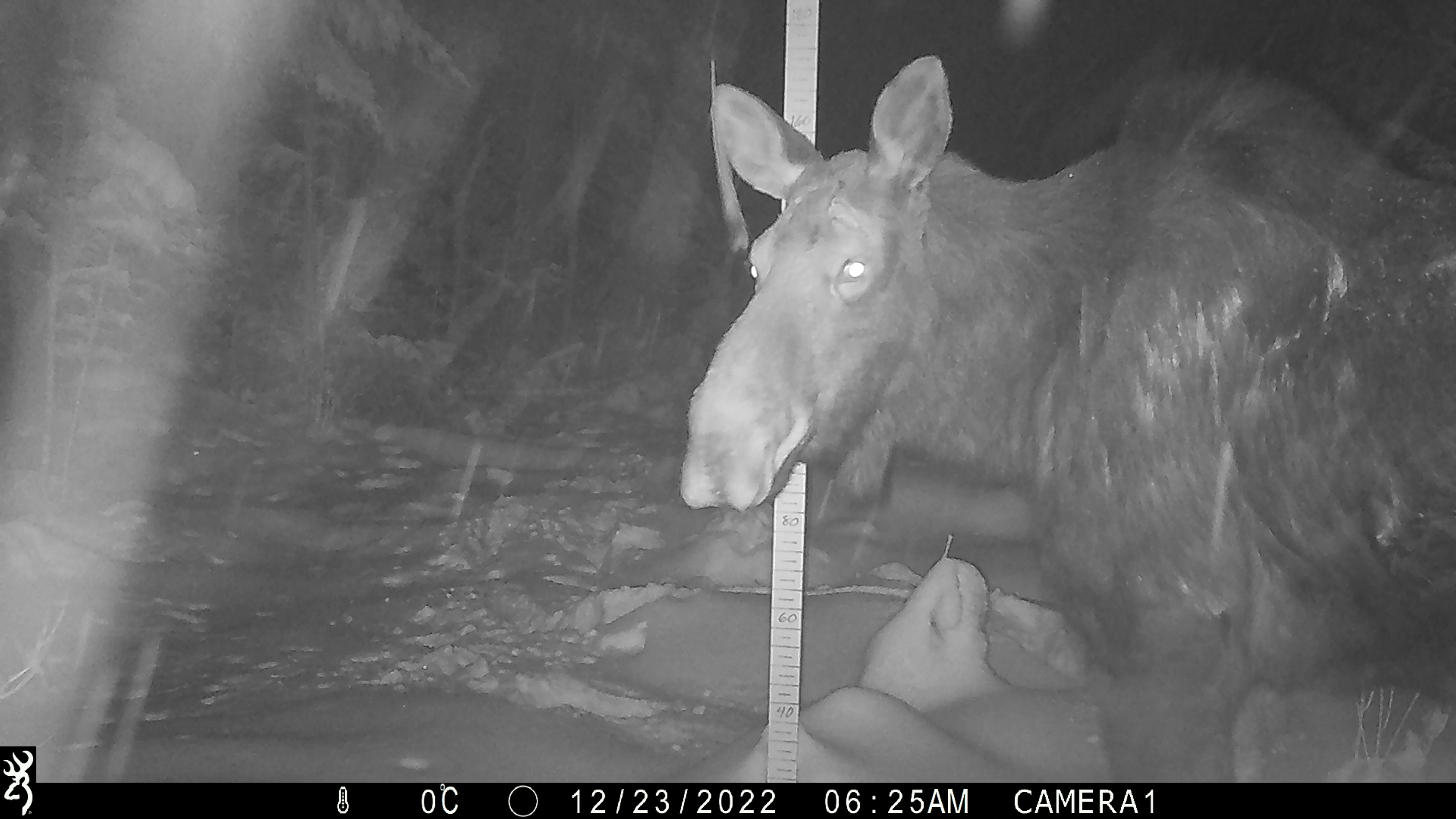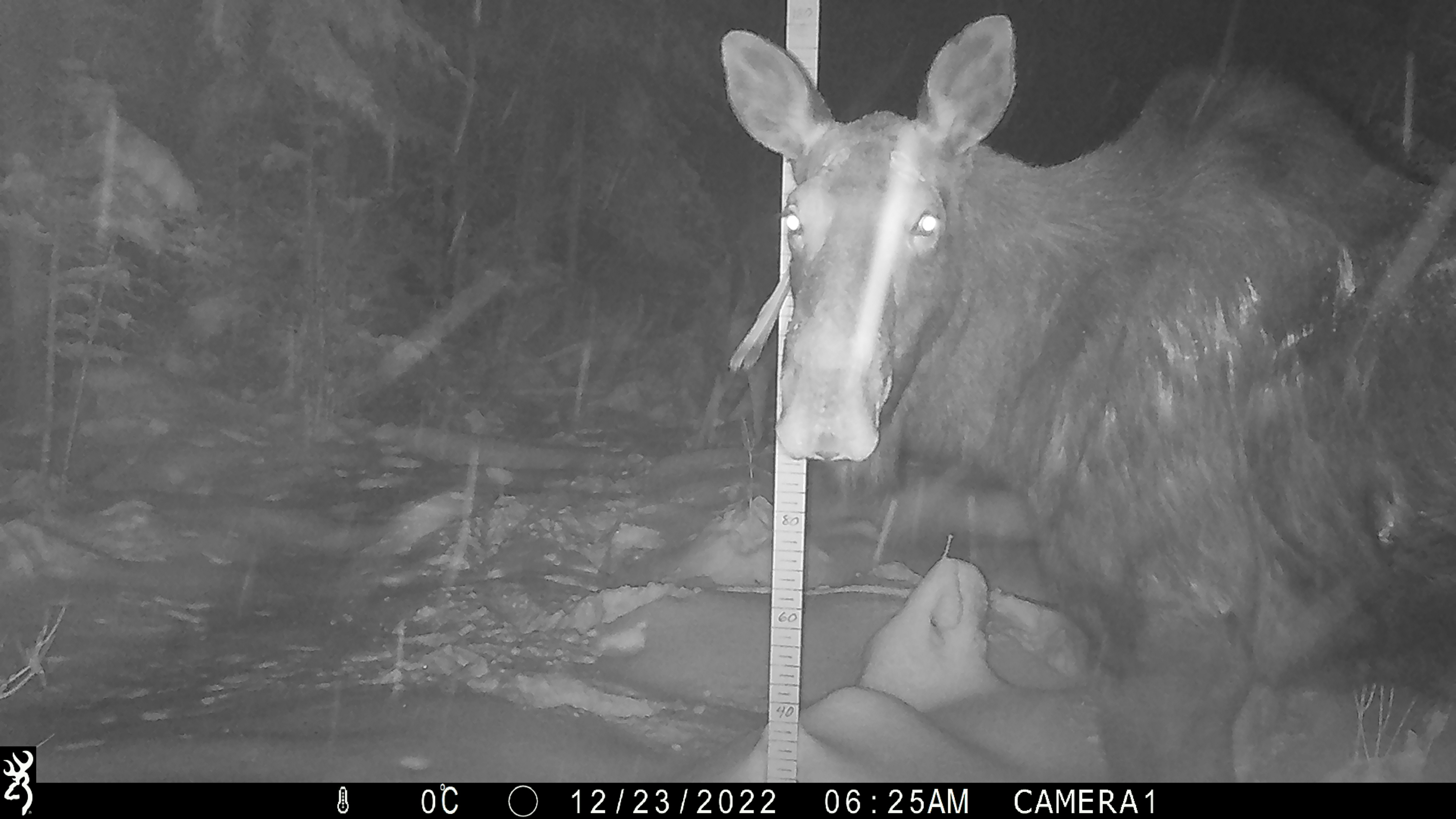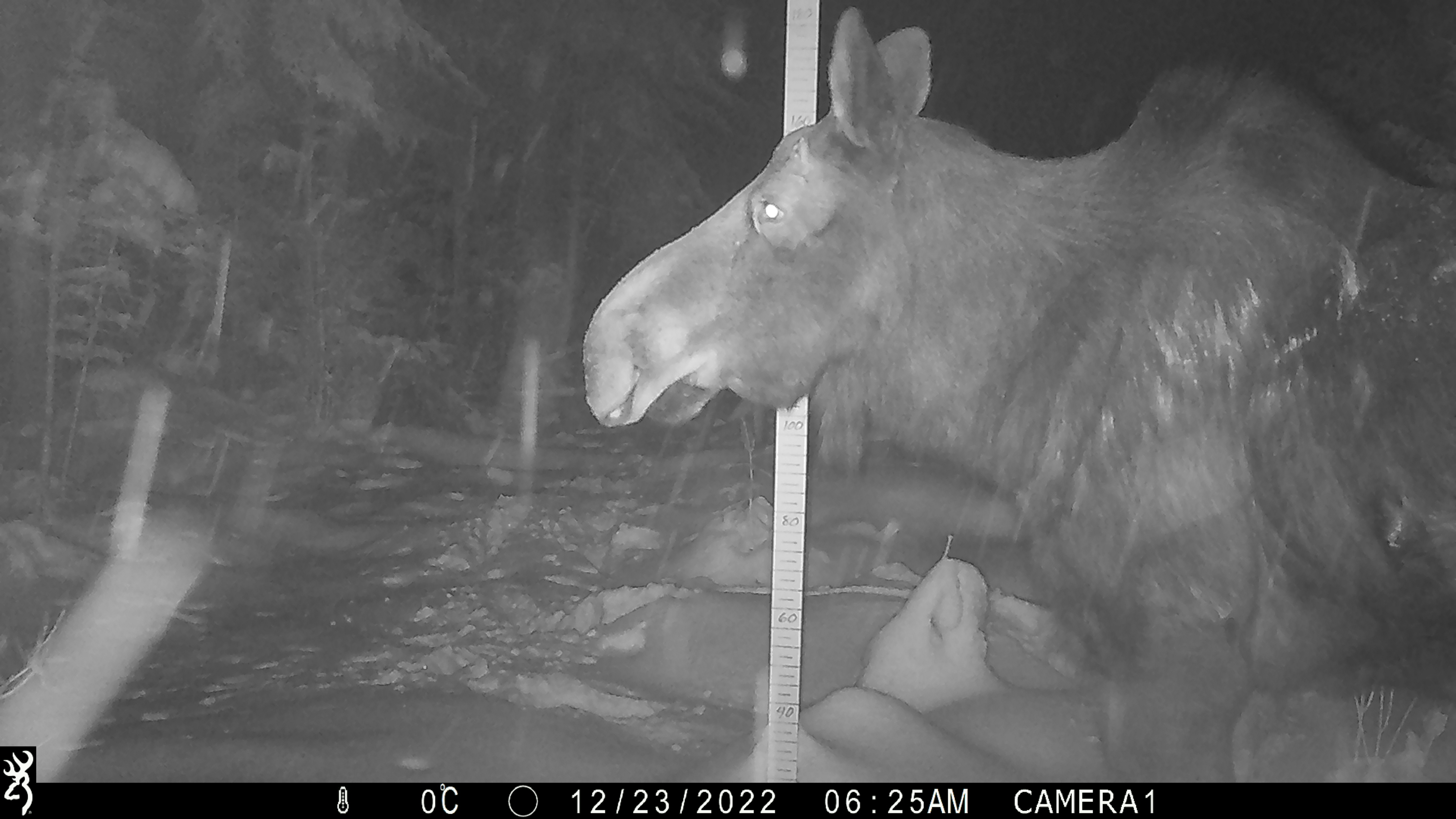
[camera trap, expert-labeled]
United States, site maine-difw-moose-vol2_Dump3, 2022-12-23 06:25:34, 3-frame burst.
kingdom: Animalia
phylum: Chordata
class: Mammalia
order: Artiodactyla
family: Cervidae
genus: Alces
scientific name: Alces alces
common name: moose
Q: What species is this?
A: Moose (Alces alces).